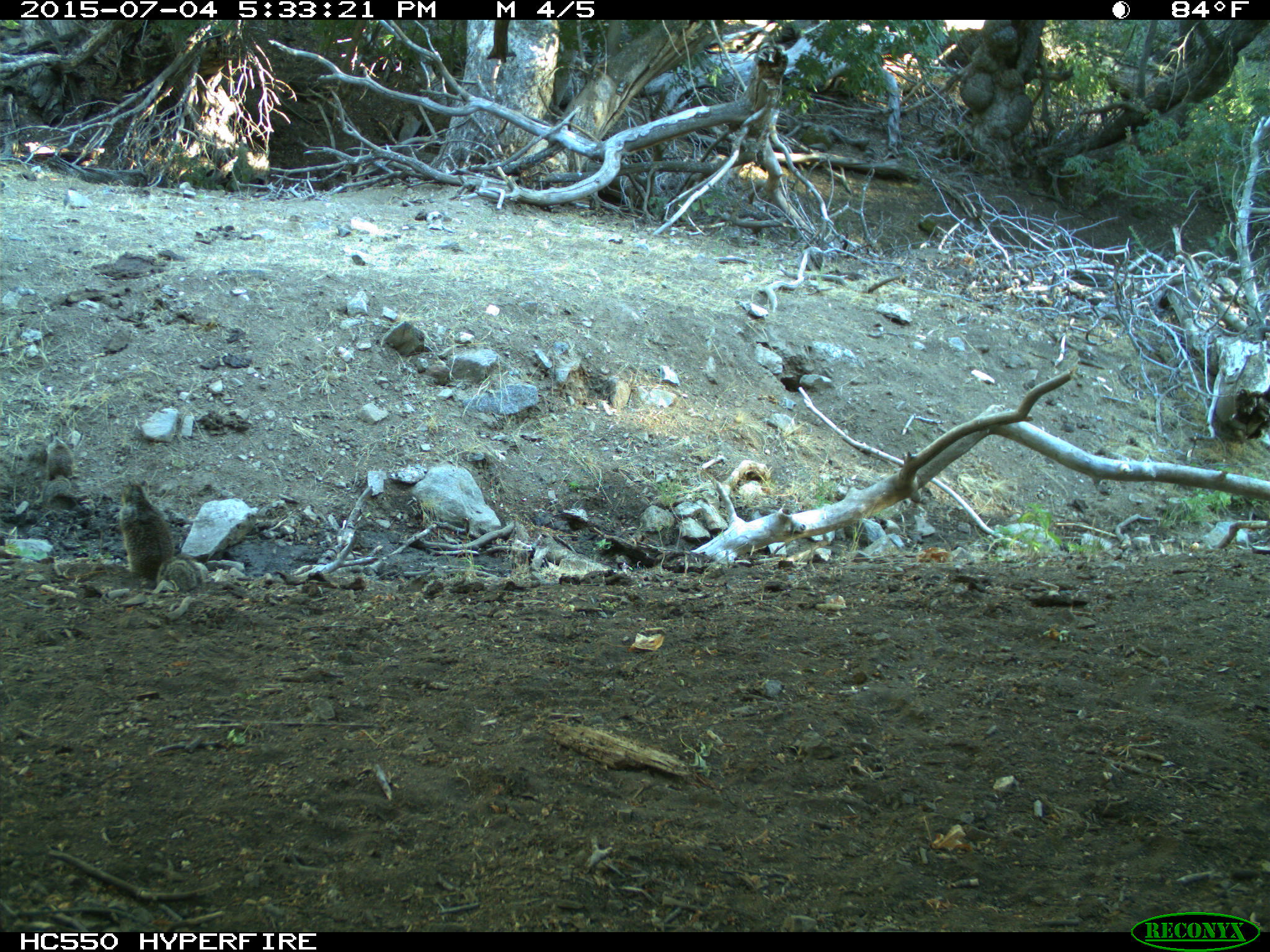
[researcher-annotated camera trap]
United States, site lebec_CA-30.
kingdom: Animalia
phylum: Chordata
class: Mammalia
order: Rodentia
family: Sciuridae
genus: Otospermophilus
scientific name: Otospermophilus beecheyi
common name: california ground squirrel